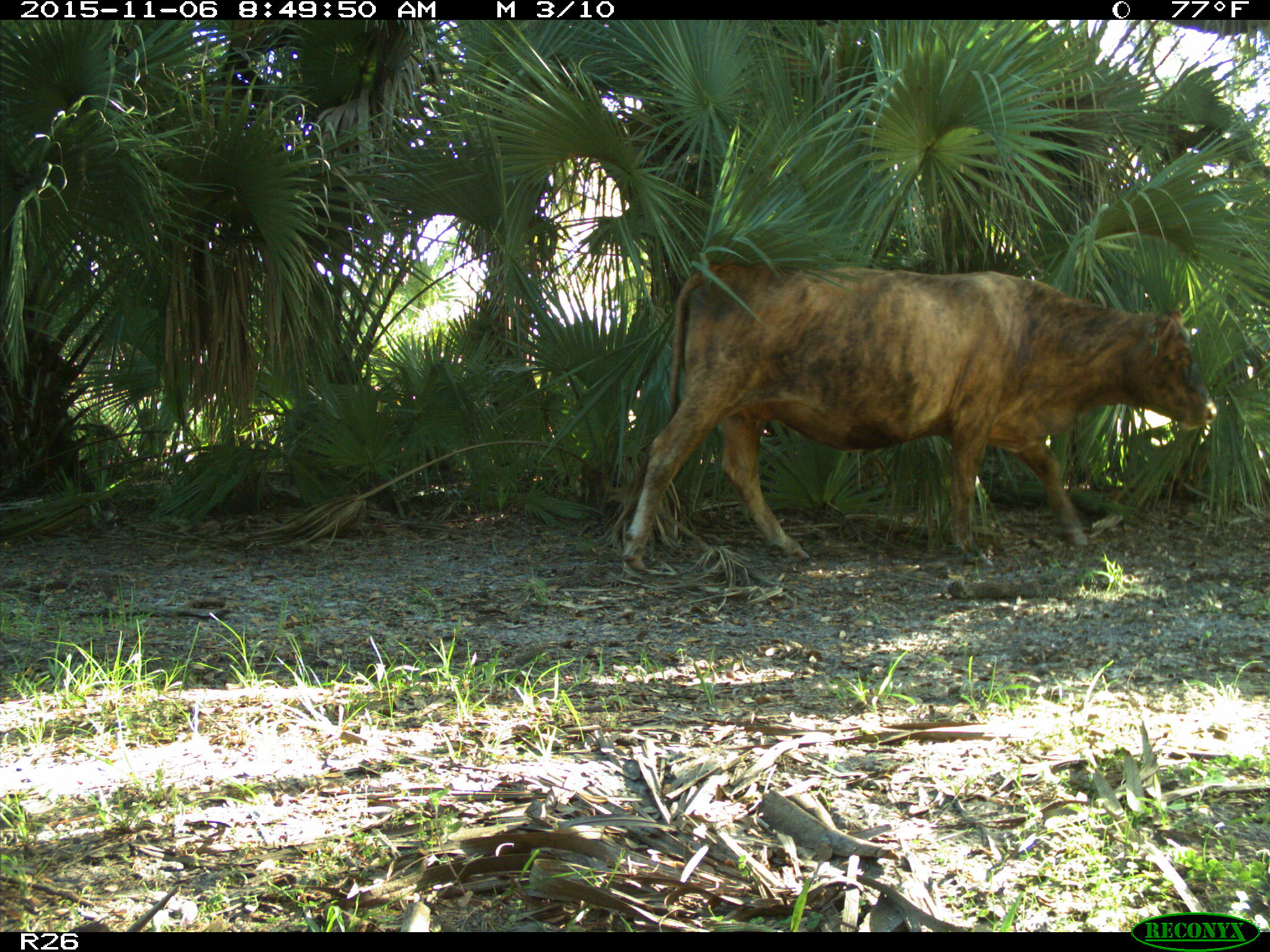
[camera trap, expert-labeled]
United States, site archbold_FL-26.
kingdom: Animalia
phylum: Chordata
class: Mammalia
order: Artiodactyla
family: Bovidae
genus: Bos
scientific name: Bos taurus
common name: domestic cow